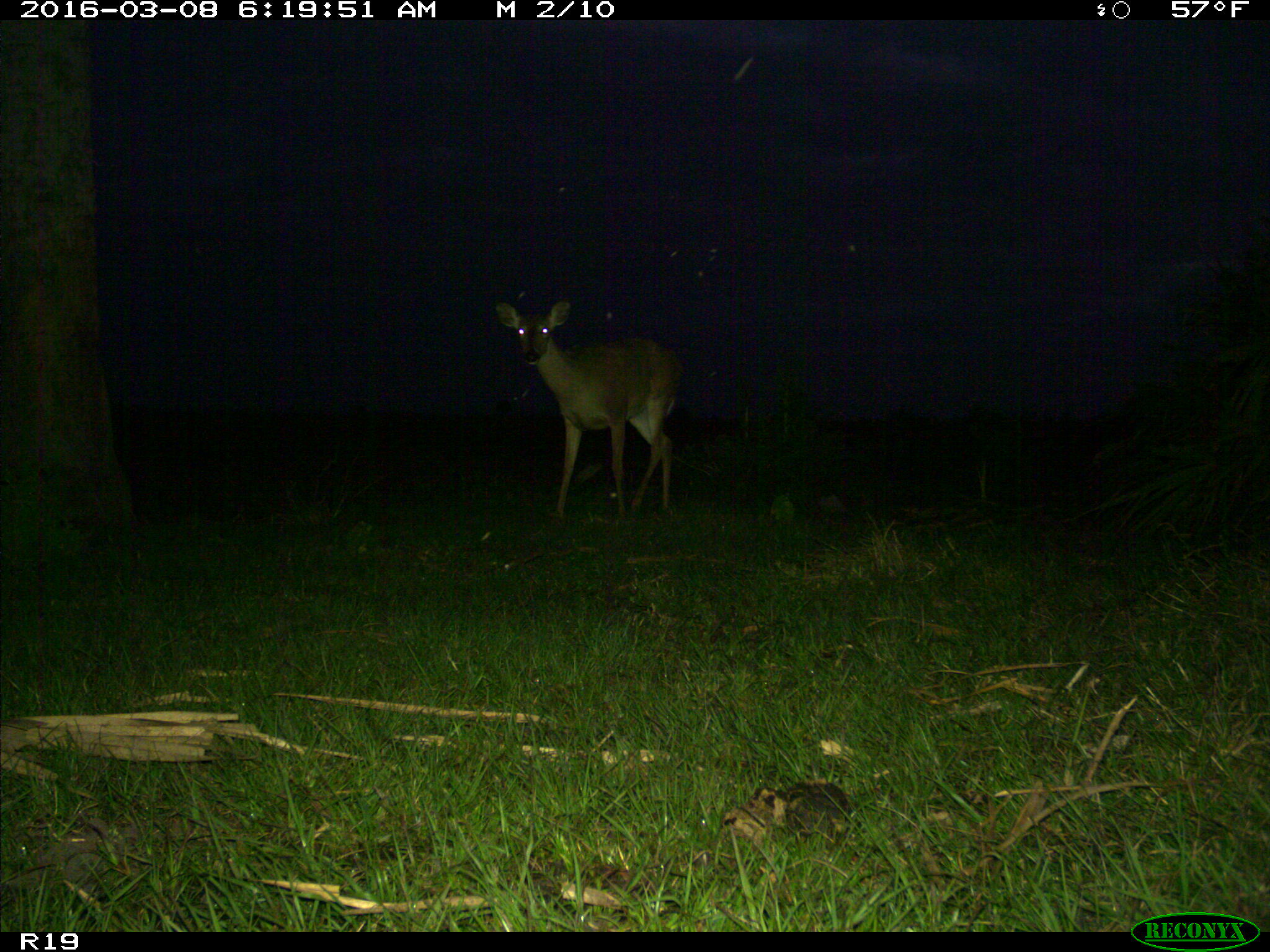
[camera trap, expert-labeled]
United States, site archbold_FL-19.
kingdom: Animalia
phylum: Chordata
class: Mammalia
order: Artiodactyla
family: Cervidae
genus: Odocoileus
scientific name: Odocoileus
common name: deer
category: unidentified deer